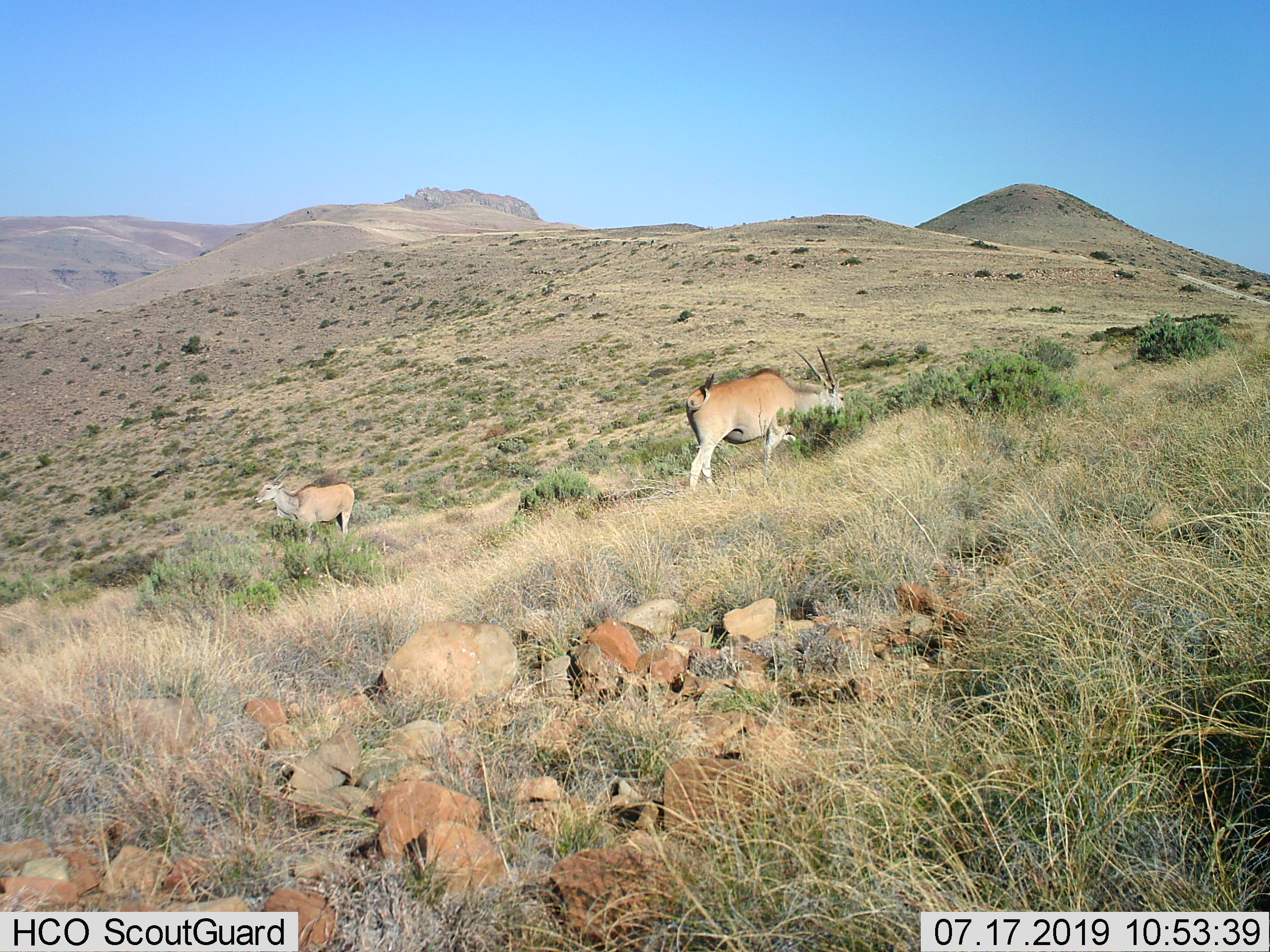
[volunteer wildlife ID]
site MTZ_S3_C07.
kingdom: Animalia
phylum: Chordata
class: Mammalia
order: Artiodactyla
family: Bovidae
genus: Tragelaphus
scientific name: Tragelaphus oryx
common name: eland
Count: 2.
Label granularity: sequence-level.